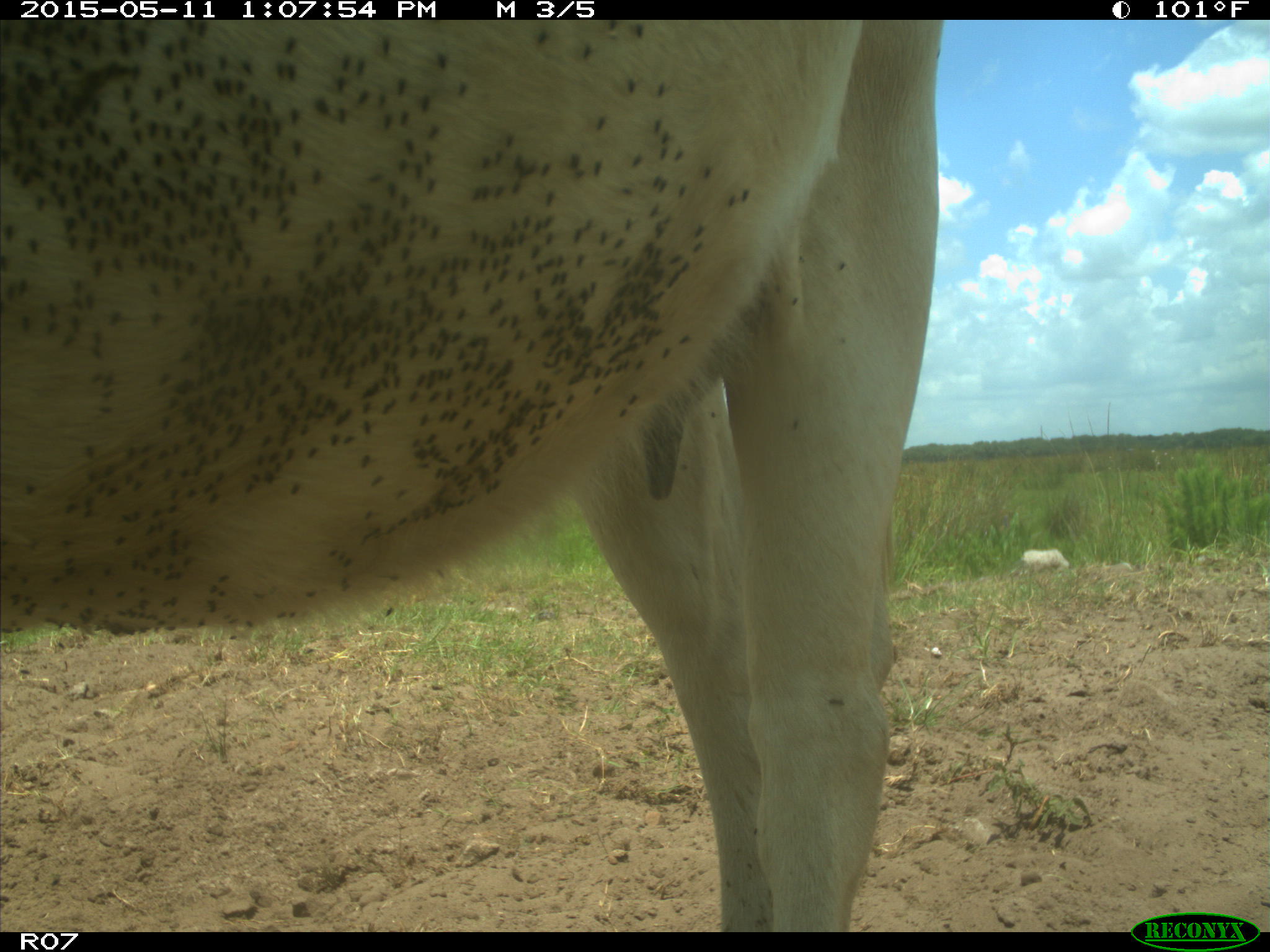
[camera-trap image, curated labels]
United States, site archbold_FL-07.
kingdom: Animalia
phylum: Chordata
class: Mammalia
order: Artiodactyla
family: Bovidae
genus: Bos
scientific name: Bos taurus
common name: domestic cow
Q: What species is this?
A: Bos taurus (domestic cow).